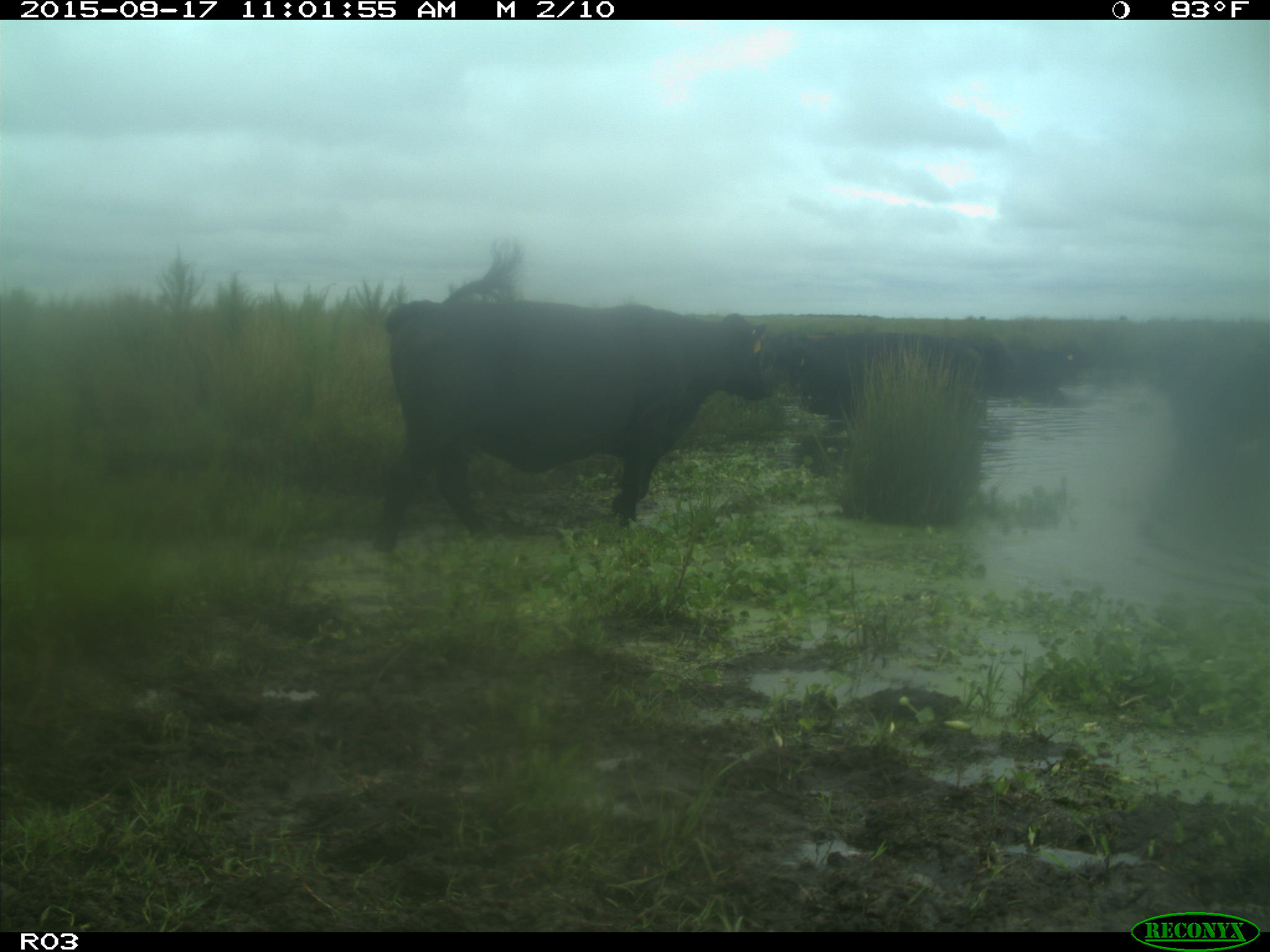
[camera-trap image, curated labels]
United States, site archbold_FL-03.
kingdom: Animalia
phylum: Chordata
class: Mammalia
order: Artiodactyla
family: Bovidae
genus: Bos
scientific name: Bos taurus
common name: domestic cow